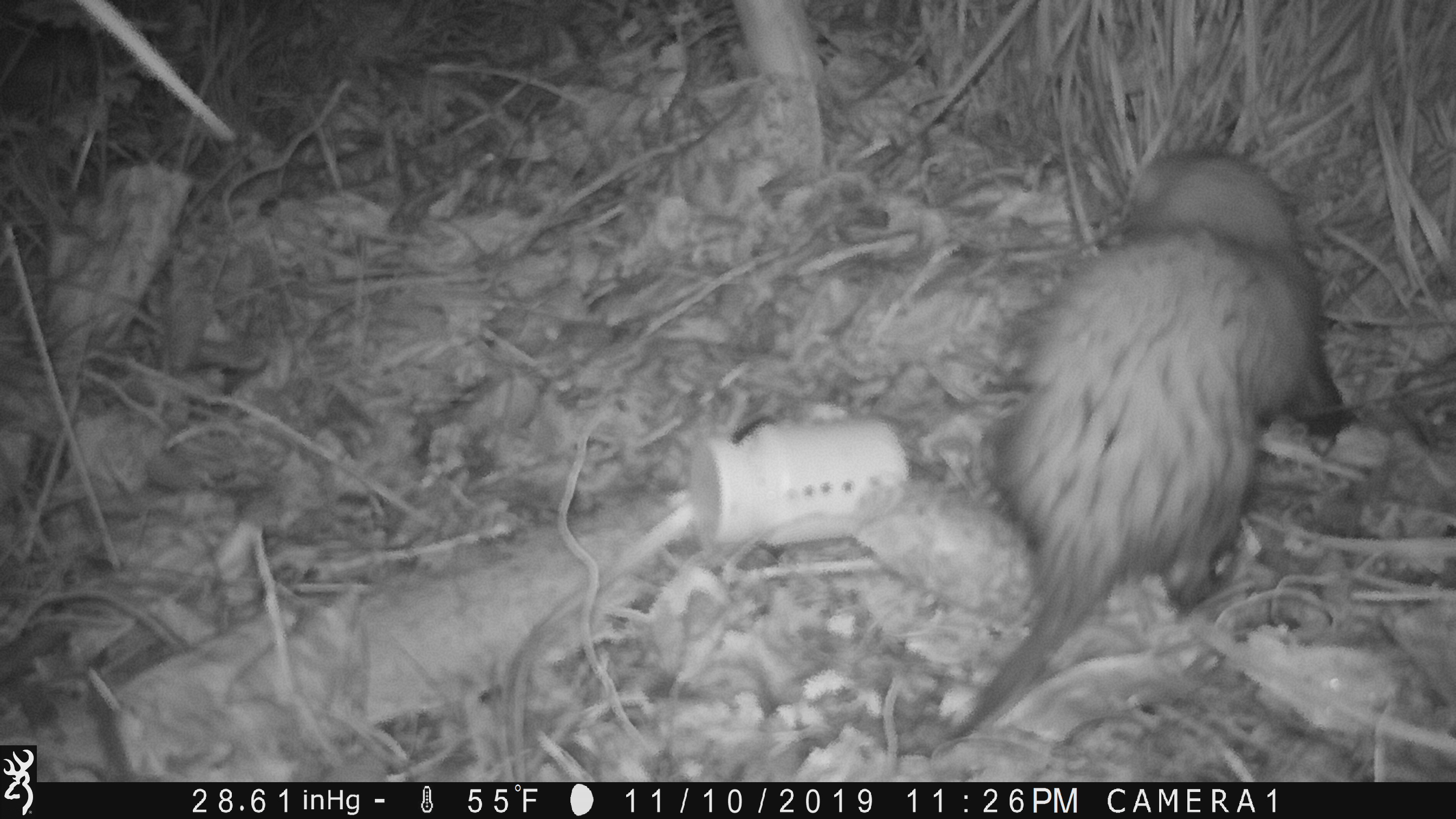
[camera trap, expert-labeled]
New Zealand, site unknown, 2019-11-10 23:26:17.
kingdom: Animalia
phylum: Chordata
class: Mammalia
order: Carnivora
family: Mustelidae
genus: Mustela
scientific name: Mustela furo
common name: ferret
Ferret (Mustela furo).